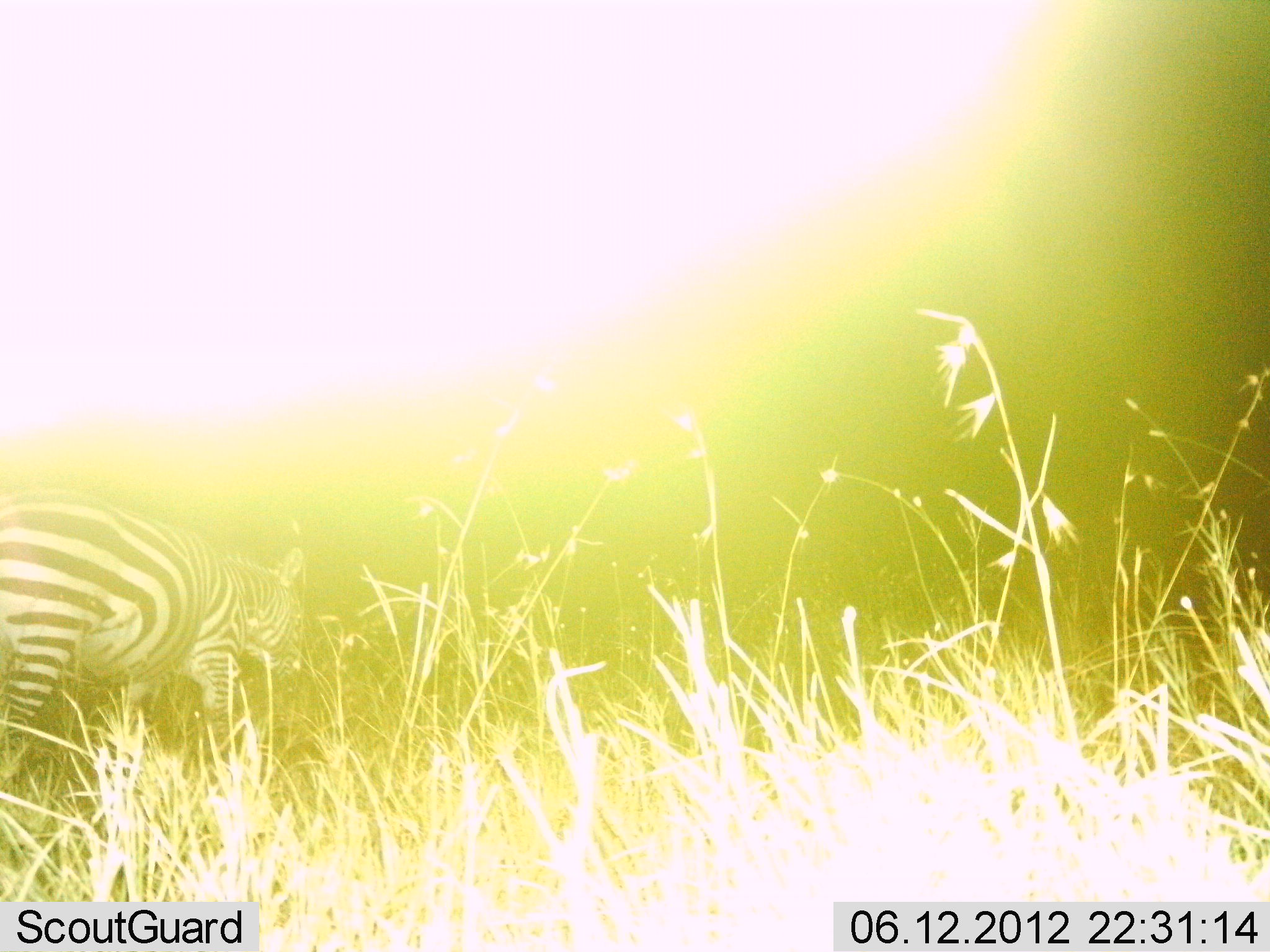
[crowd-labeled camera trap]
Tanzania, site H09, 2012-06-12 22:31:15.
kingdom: Animalia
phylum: Chordata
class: Mammalia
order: Perissodactyla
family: Equidae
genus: Equus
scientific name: Equus quagga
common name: plains zebra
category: zebra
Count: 1.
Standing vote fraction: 30%.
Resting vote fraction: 0%.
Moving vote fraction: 50%.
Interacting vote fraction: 0%.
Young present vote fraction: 0%.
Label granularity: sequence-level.